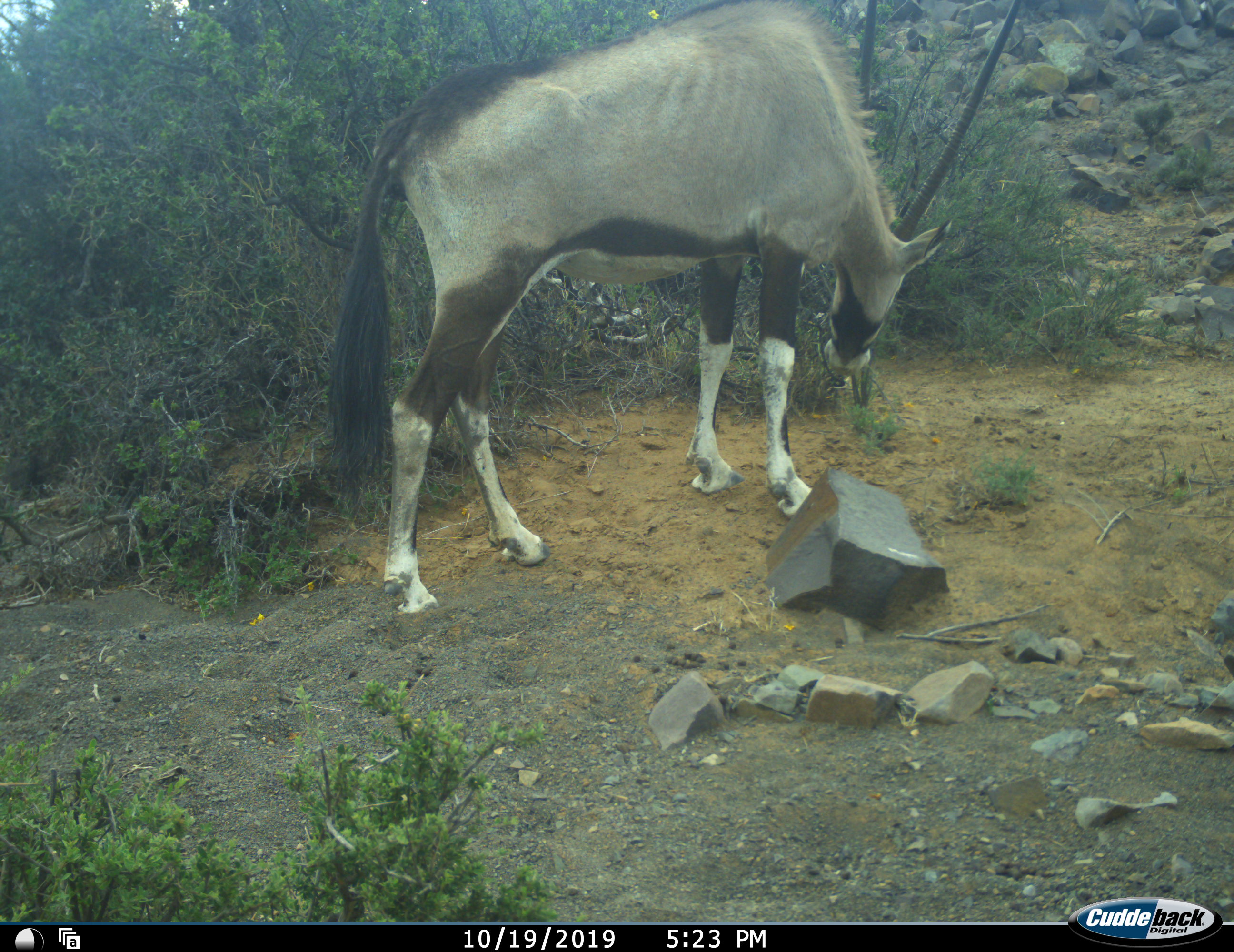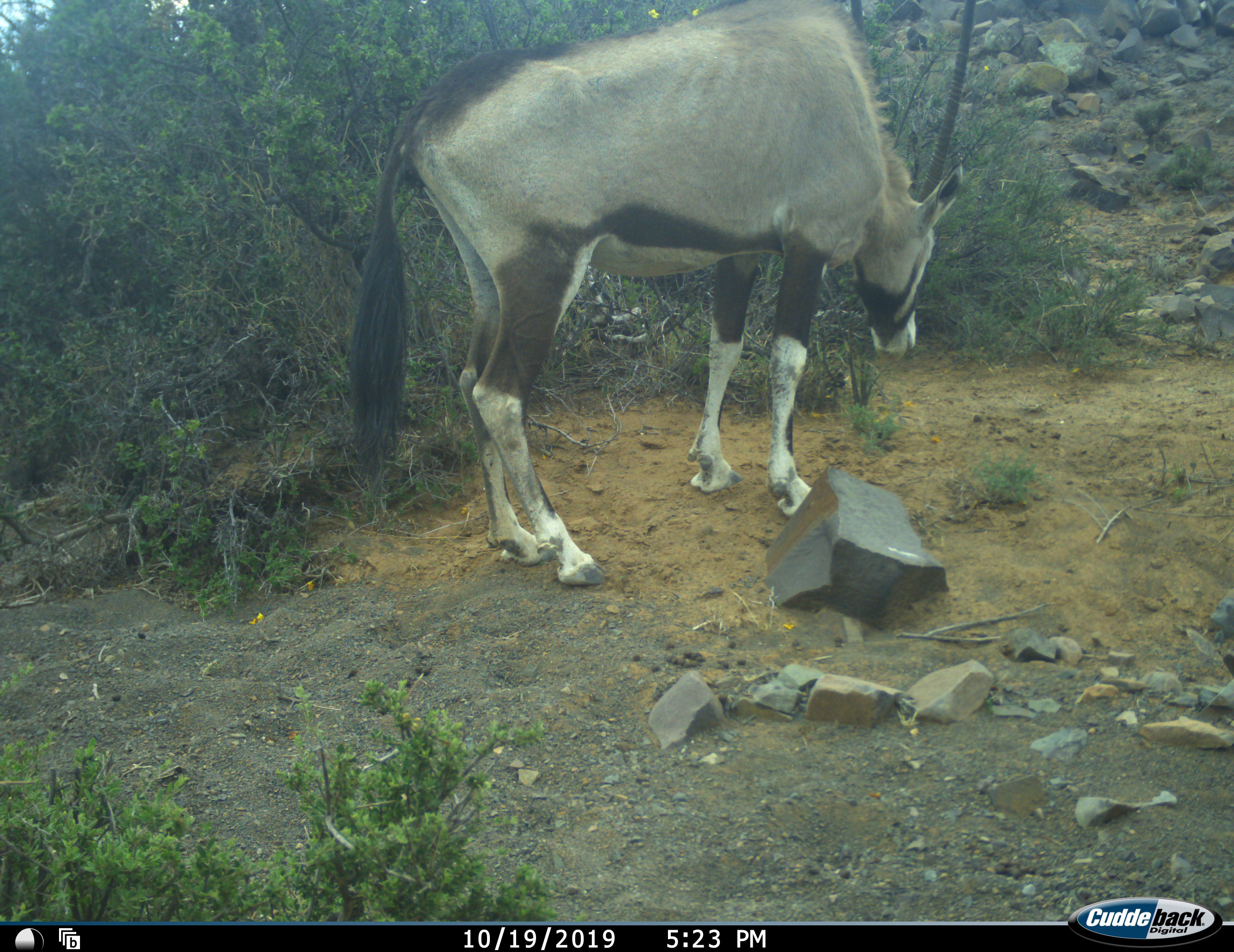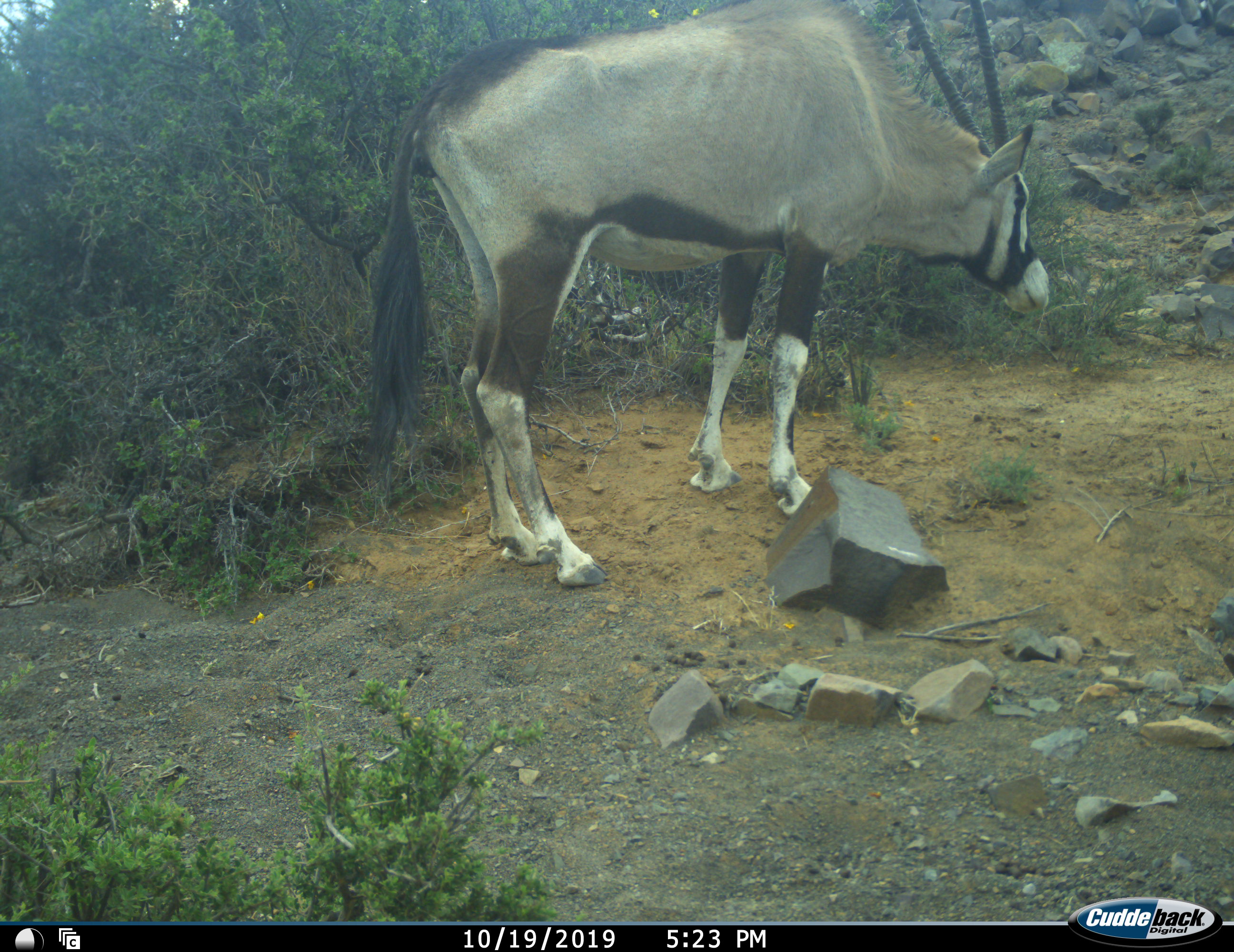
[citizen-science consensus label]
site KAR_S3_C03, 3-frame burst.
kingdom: Animalia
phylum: Chordata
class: Mammalia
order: Artiodactyla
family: Bovidae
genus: Oryx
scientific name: Oryx gazella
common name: gemsbok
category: oryx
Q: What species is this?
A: Oryx (gemsbok) (Oryx gazella).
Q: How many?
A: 1.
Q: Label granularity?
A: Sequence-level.